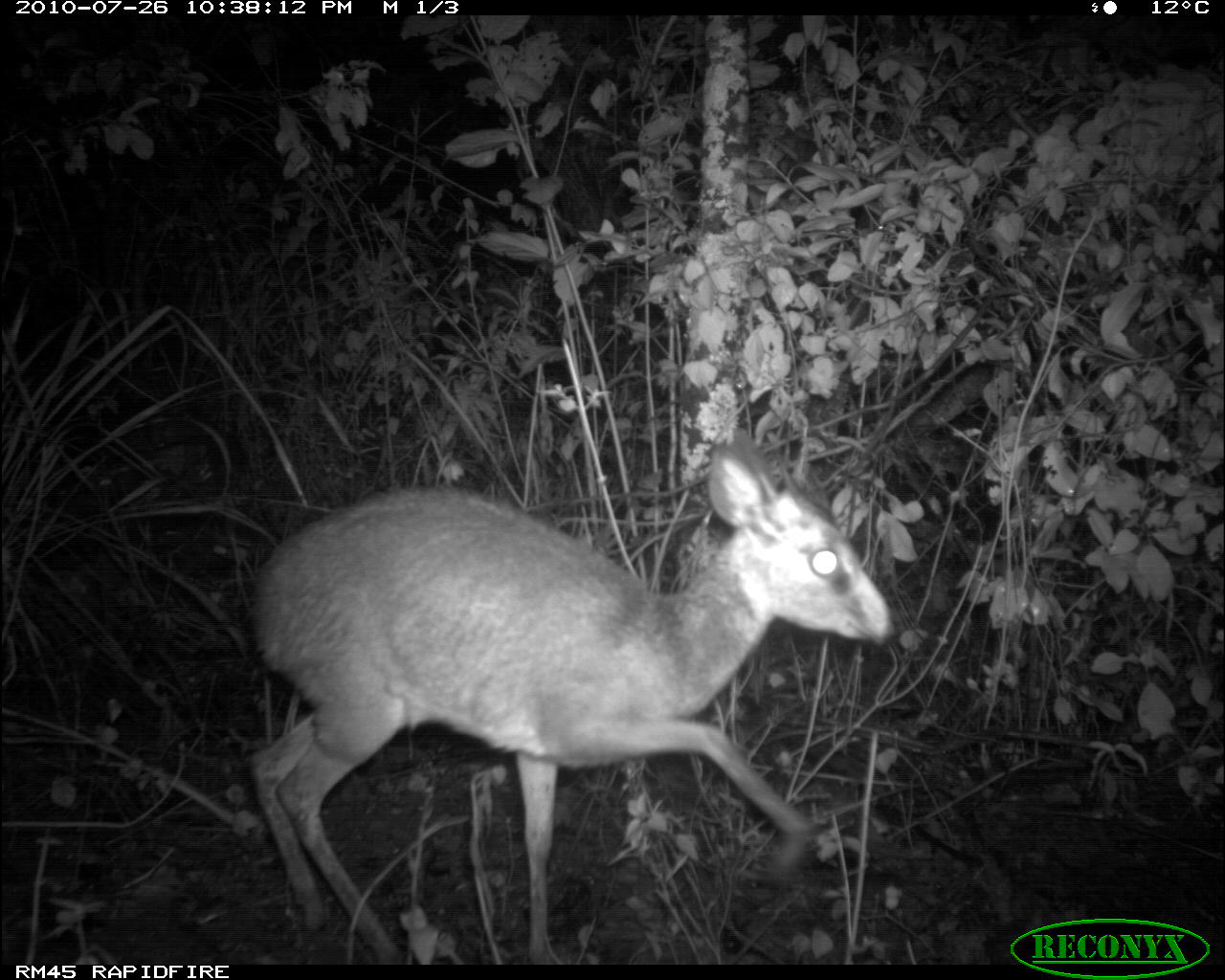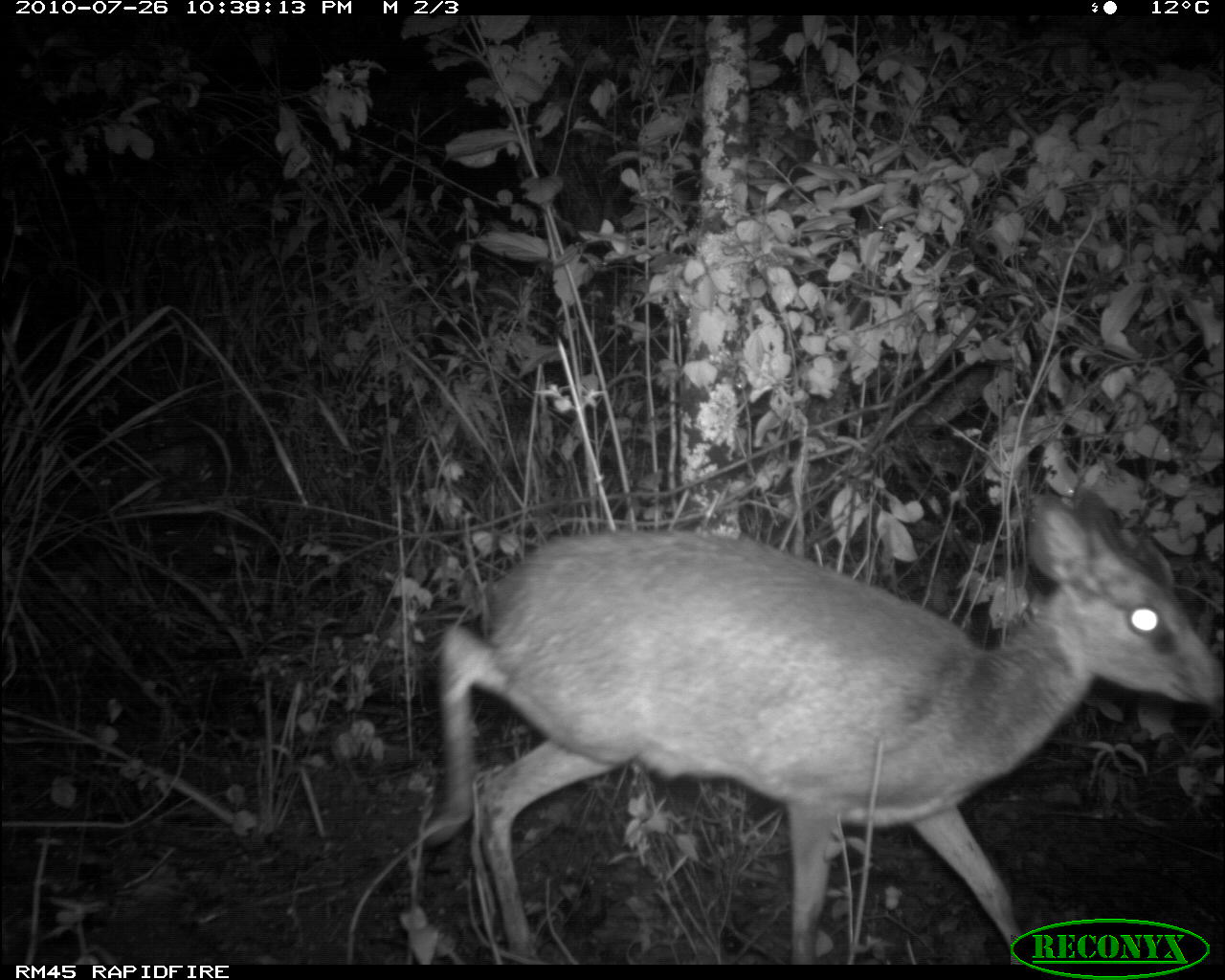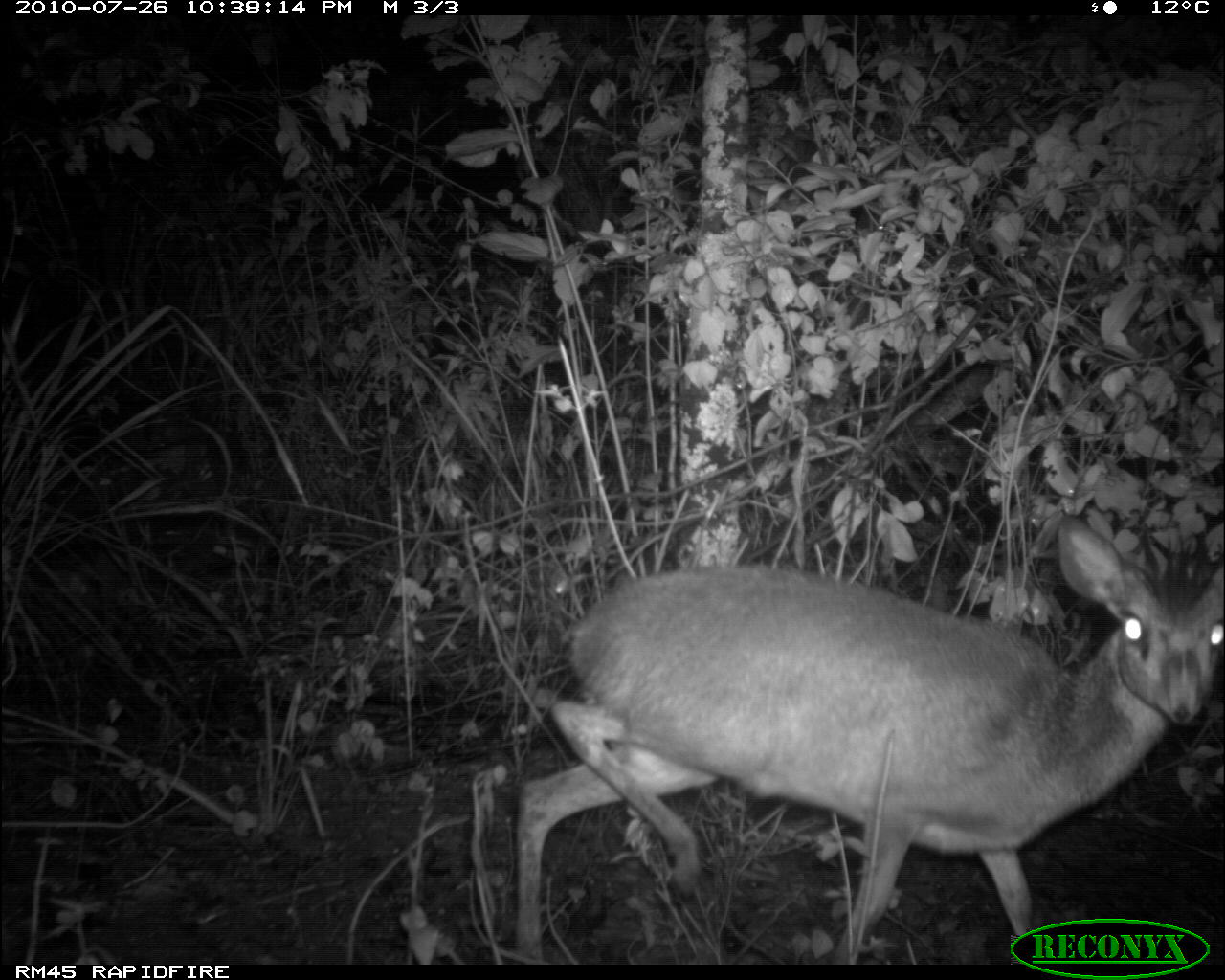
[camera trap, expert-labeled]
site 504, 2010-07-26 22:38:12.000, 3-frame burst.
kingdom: Animalia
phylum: Chordata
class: Mammalia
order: Artiodactyla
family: Bovidae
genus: Madoqua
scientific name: Madoqua guentheri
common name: günther's dik-dik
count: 1